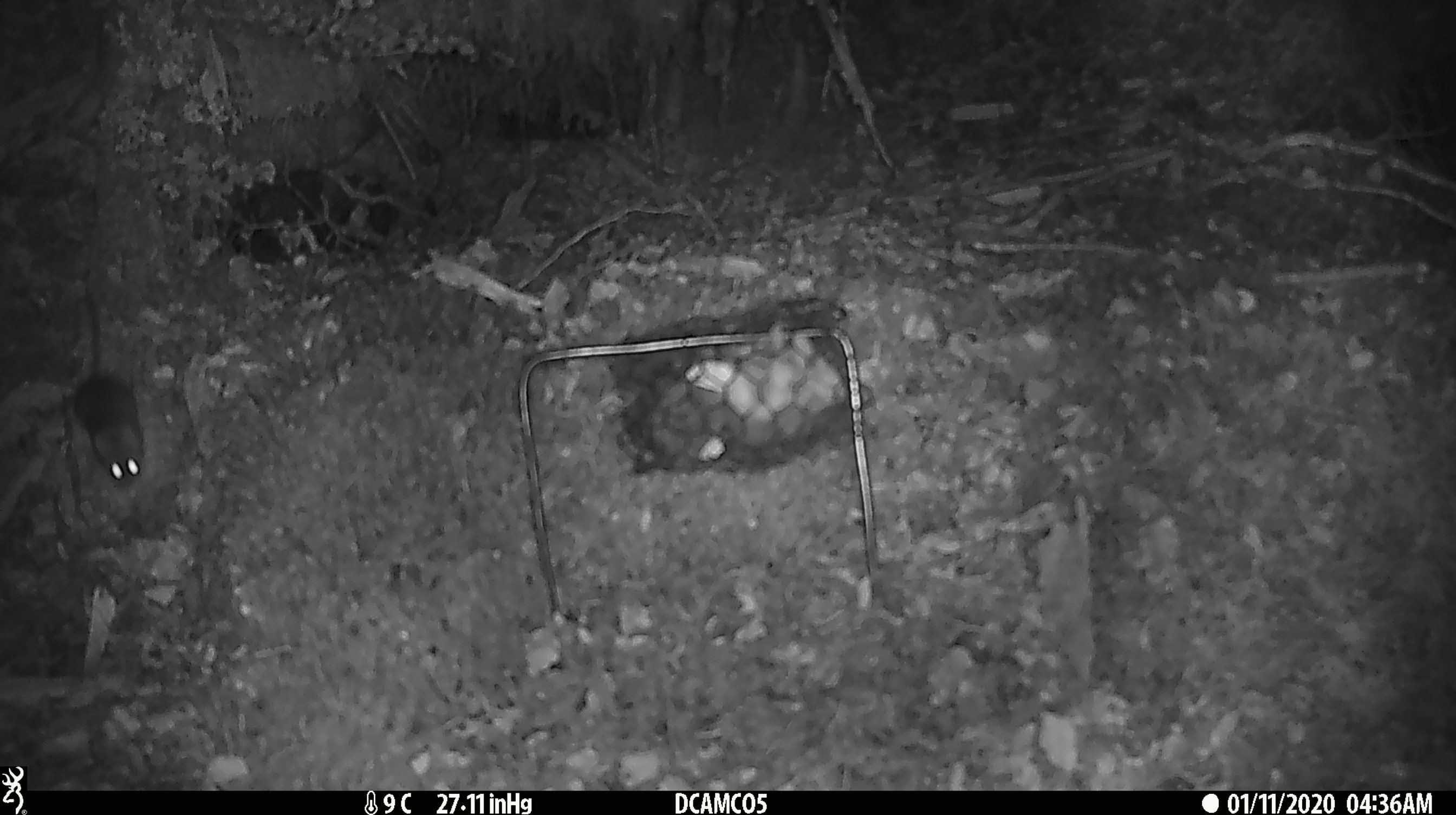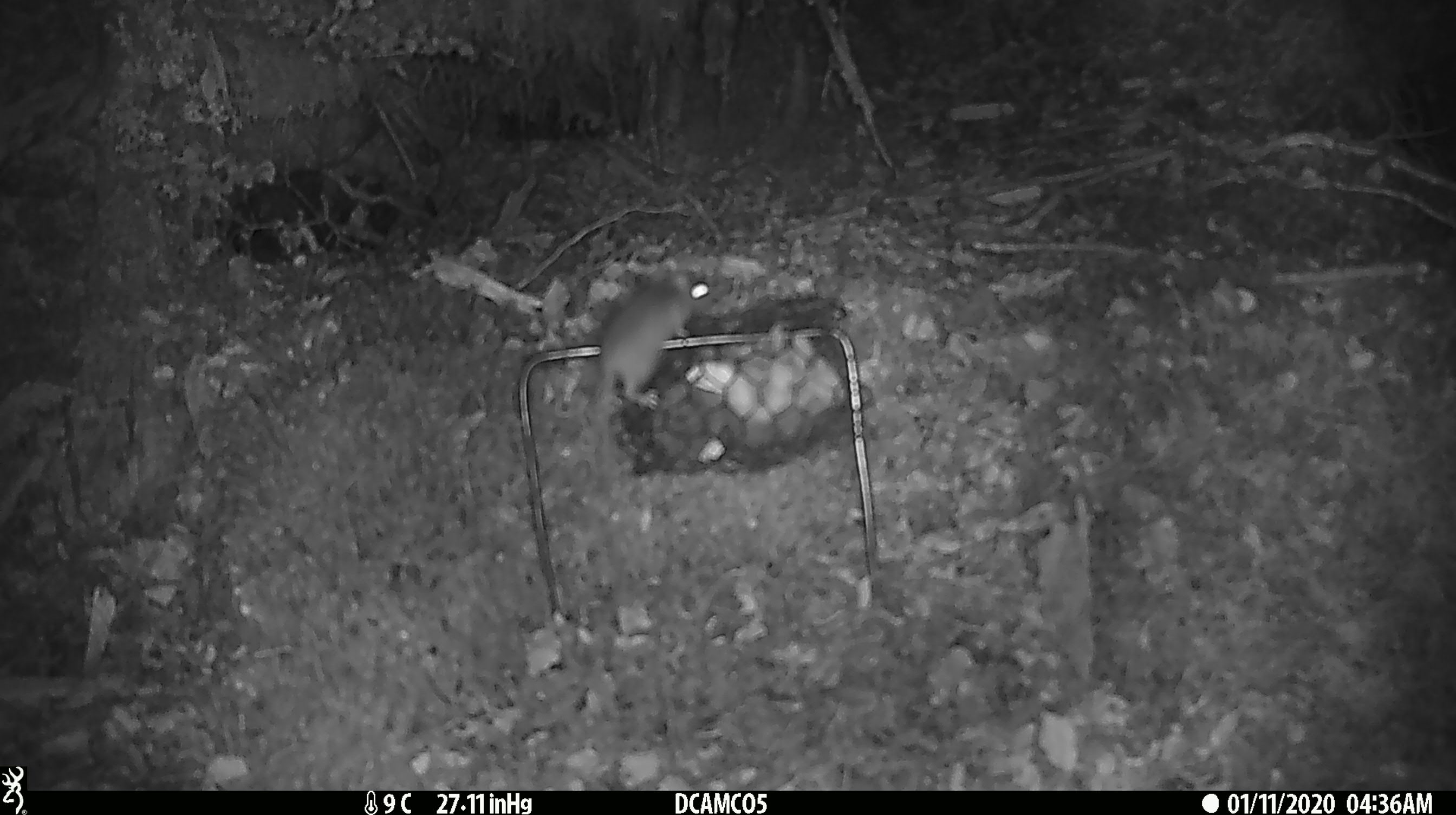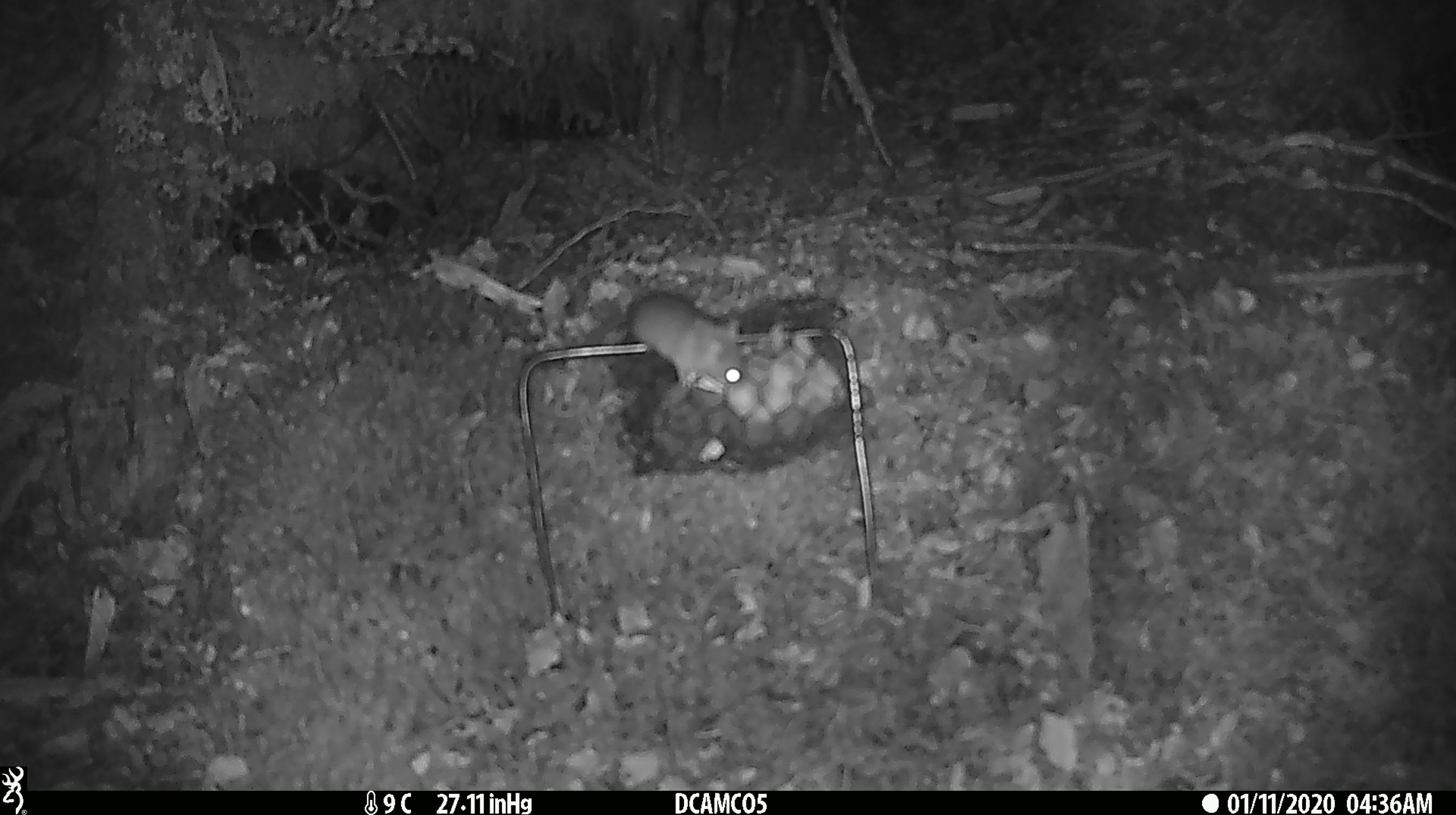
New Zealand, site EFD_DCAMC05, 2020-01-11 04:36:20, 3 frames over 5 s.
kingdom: Animalia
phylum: Chordata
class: Mammalia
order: Rodentia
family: Muridae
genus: Mus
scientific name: Mus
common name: mouse